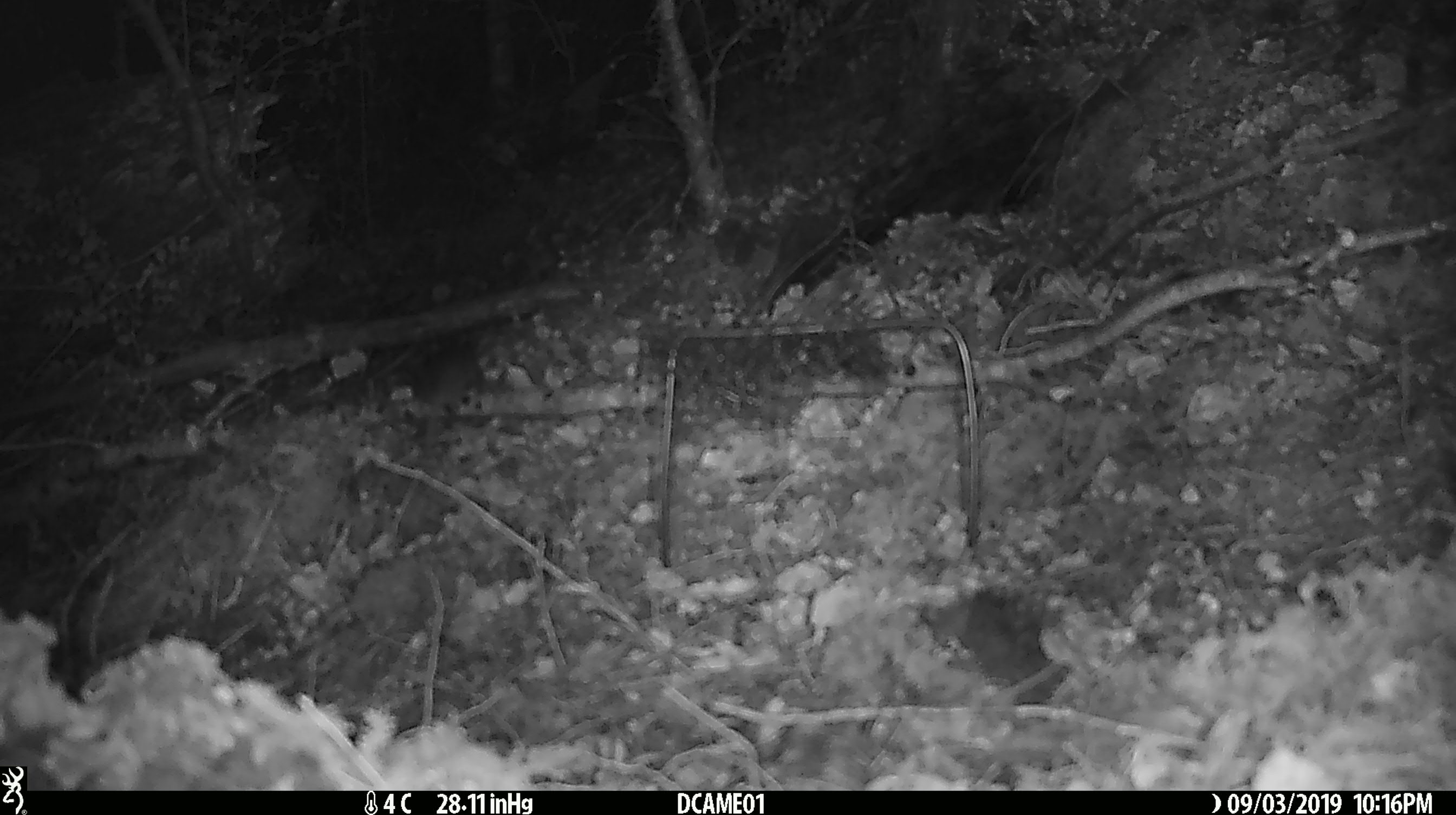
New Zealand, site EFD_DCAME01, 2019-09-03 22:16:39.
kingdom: Animalia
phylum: Chordata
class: Mammalia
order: Rodentia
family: Muridae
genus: Mus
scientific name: Mus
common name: mouse